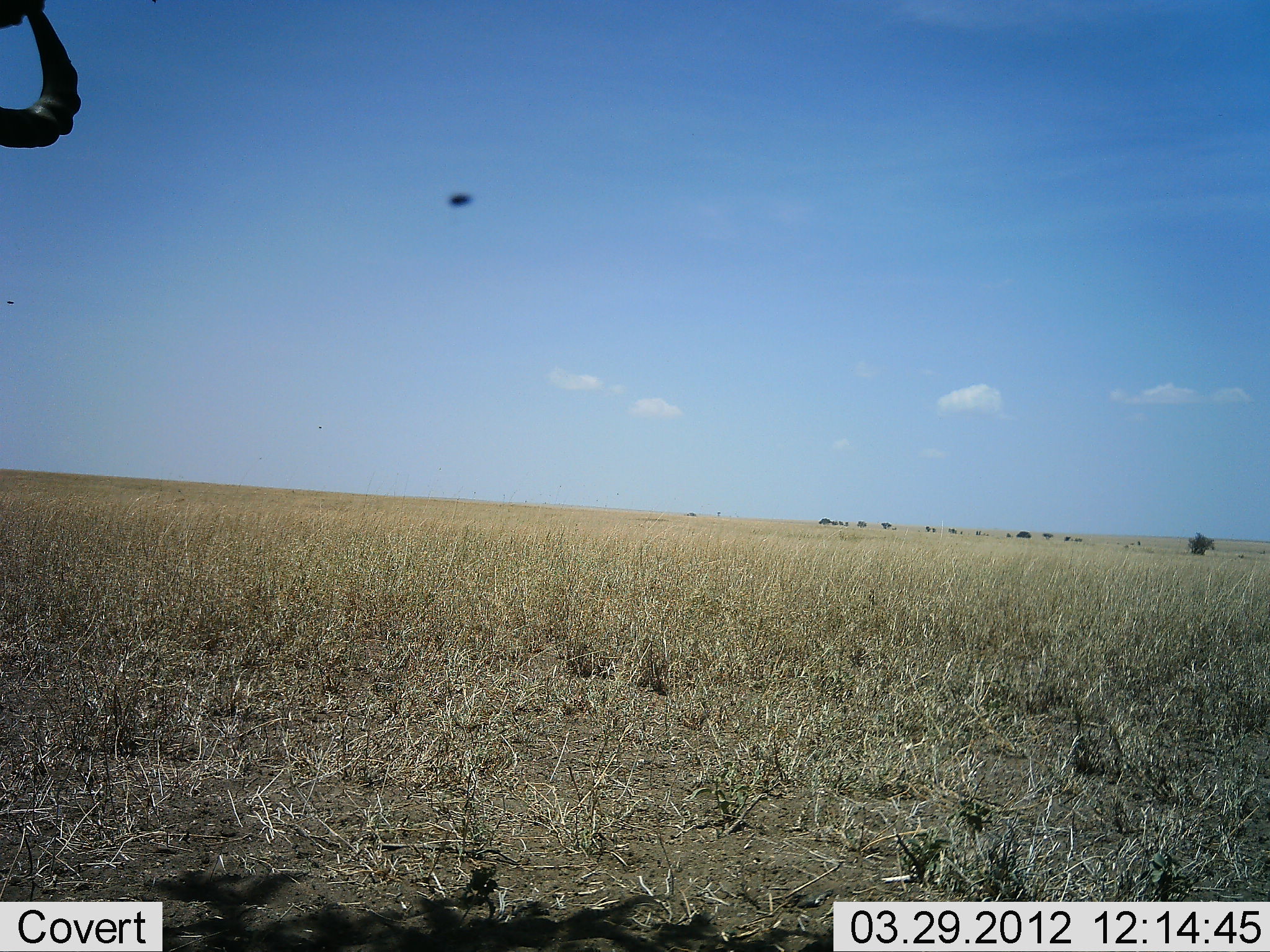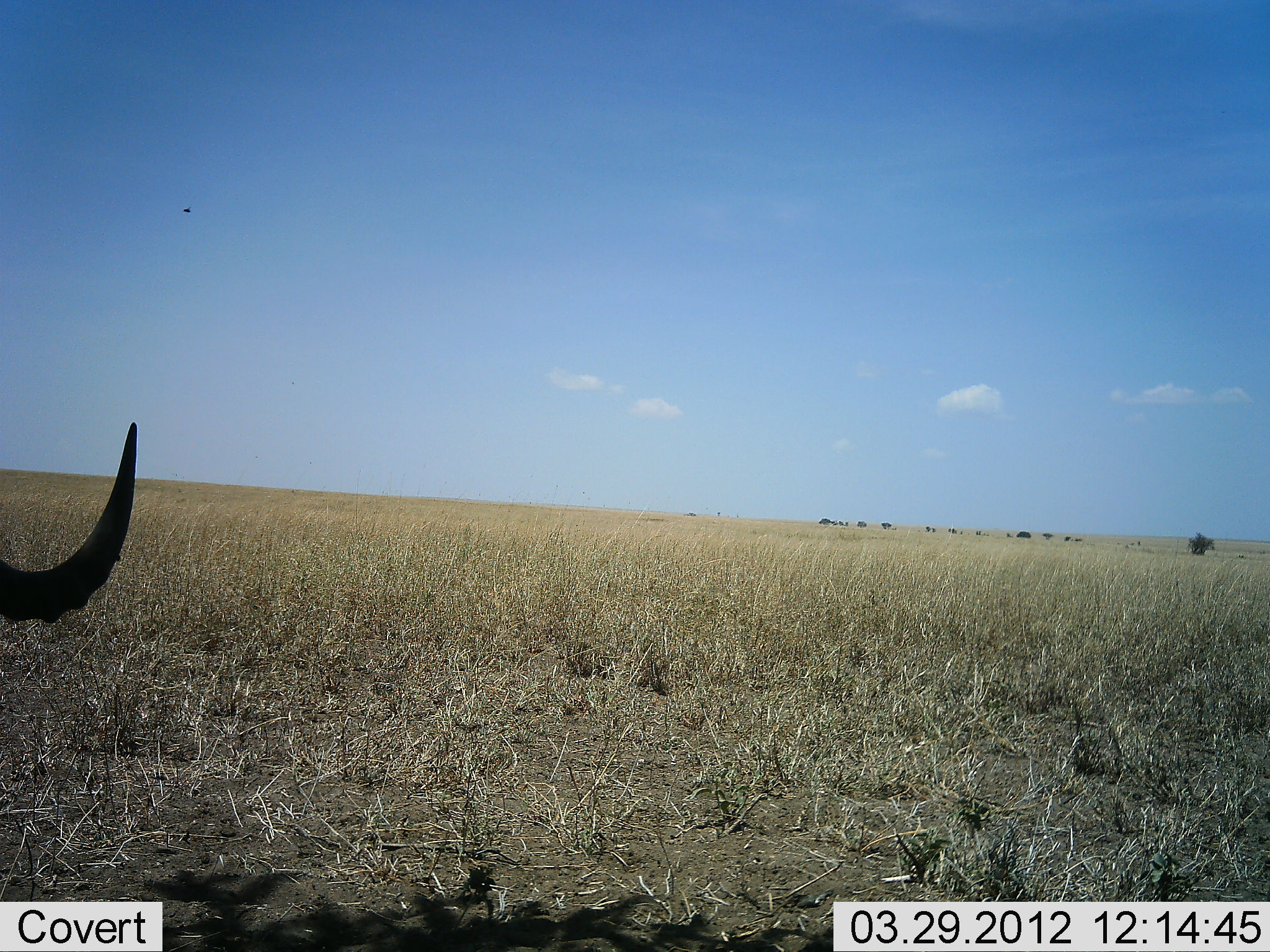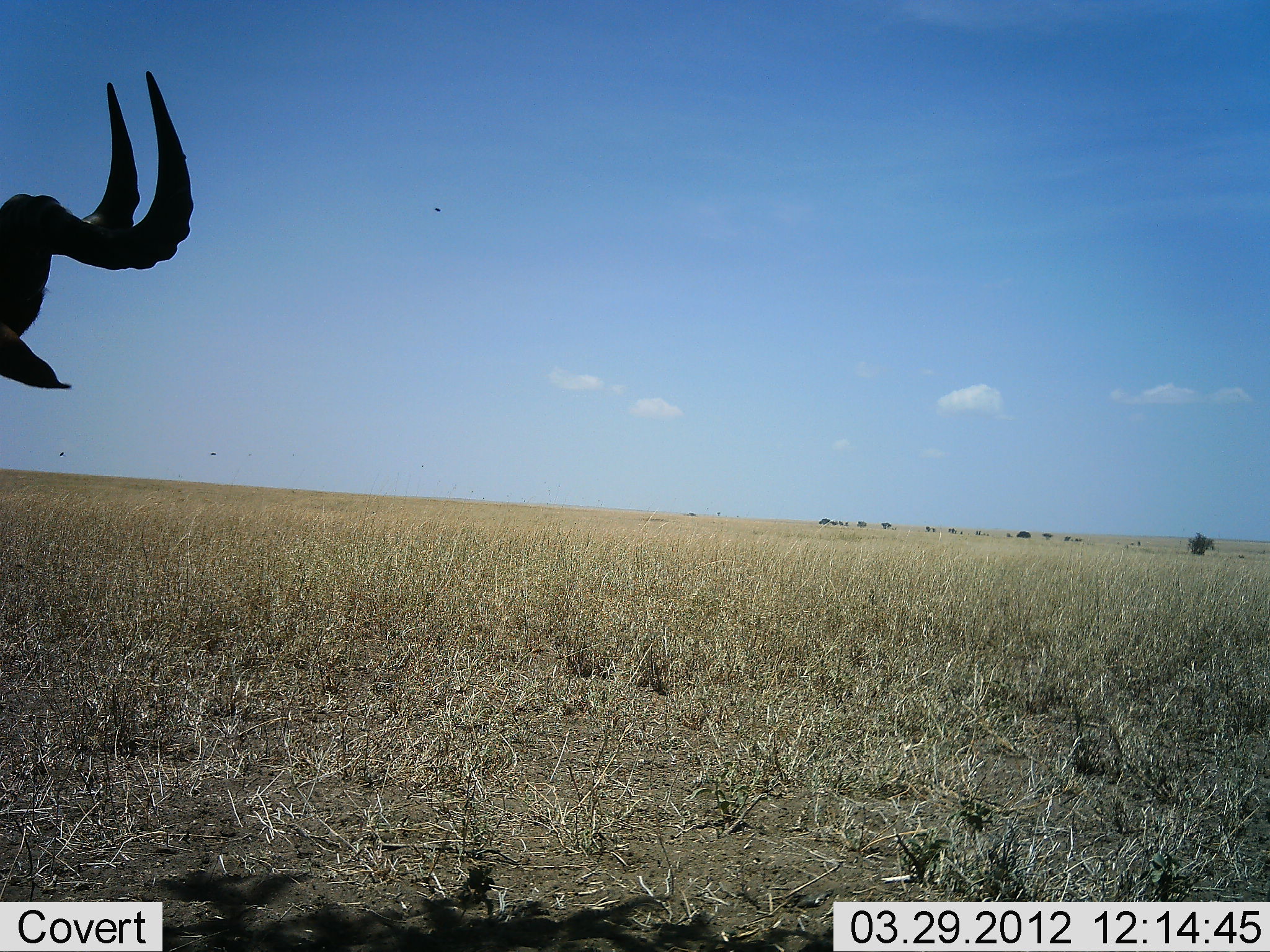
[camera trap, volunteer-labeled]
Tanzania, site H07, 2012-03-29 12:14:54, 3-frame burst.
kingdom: Animalia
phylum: Chordata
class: Mammalia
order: Artiodactyla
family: Bovidae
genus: Alcelaphus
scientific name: Alcelaphus buselaphus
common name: hartebeest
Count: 1.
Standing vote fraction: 67%.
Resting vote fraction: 7%.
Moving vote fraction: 27%.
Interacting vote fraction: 0%.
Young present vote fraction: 0%.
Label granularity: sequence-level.